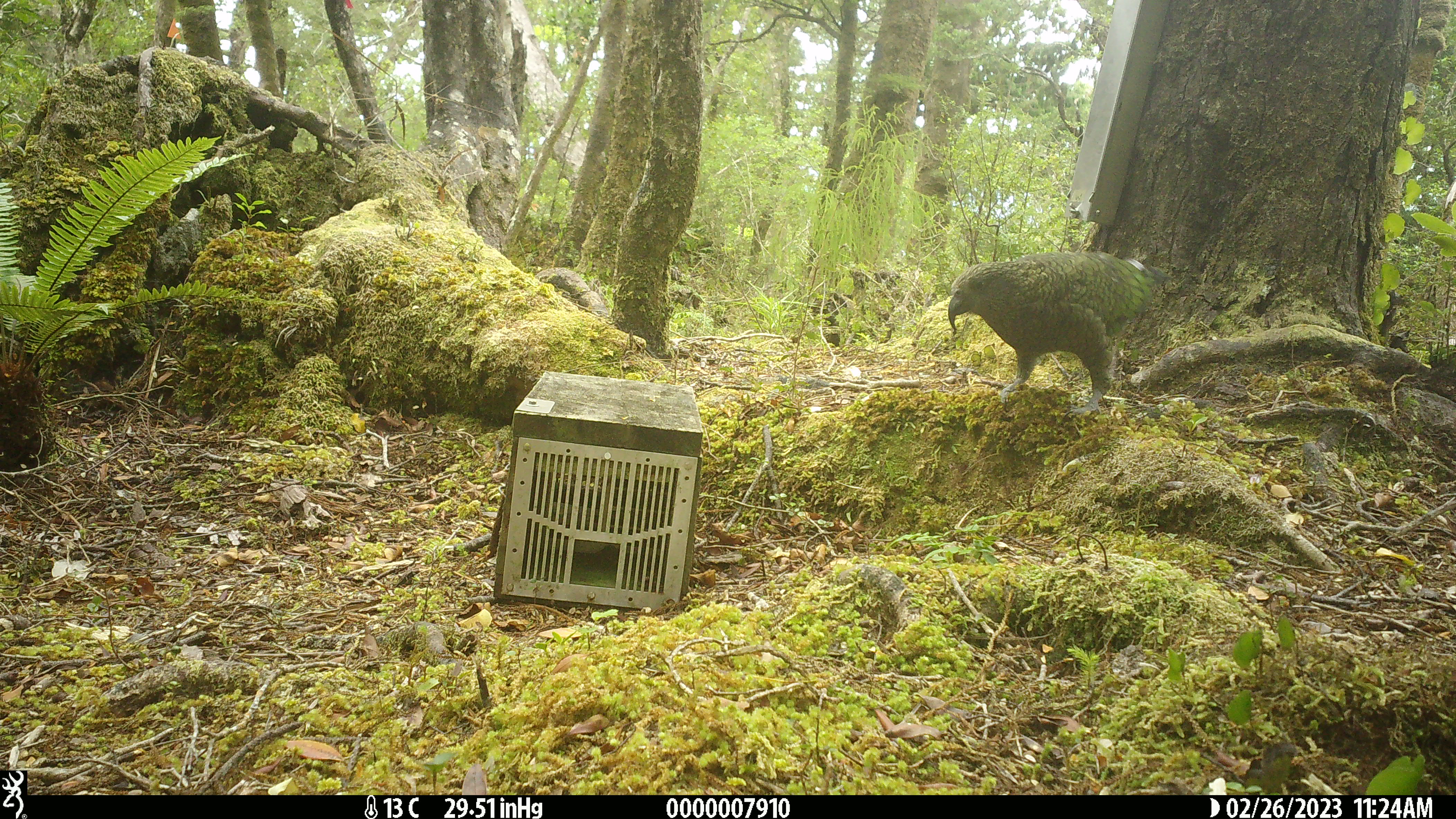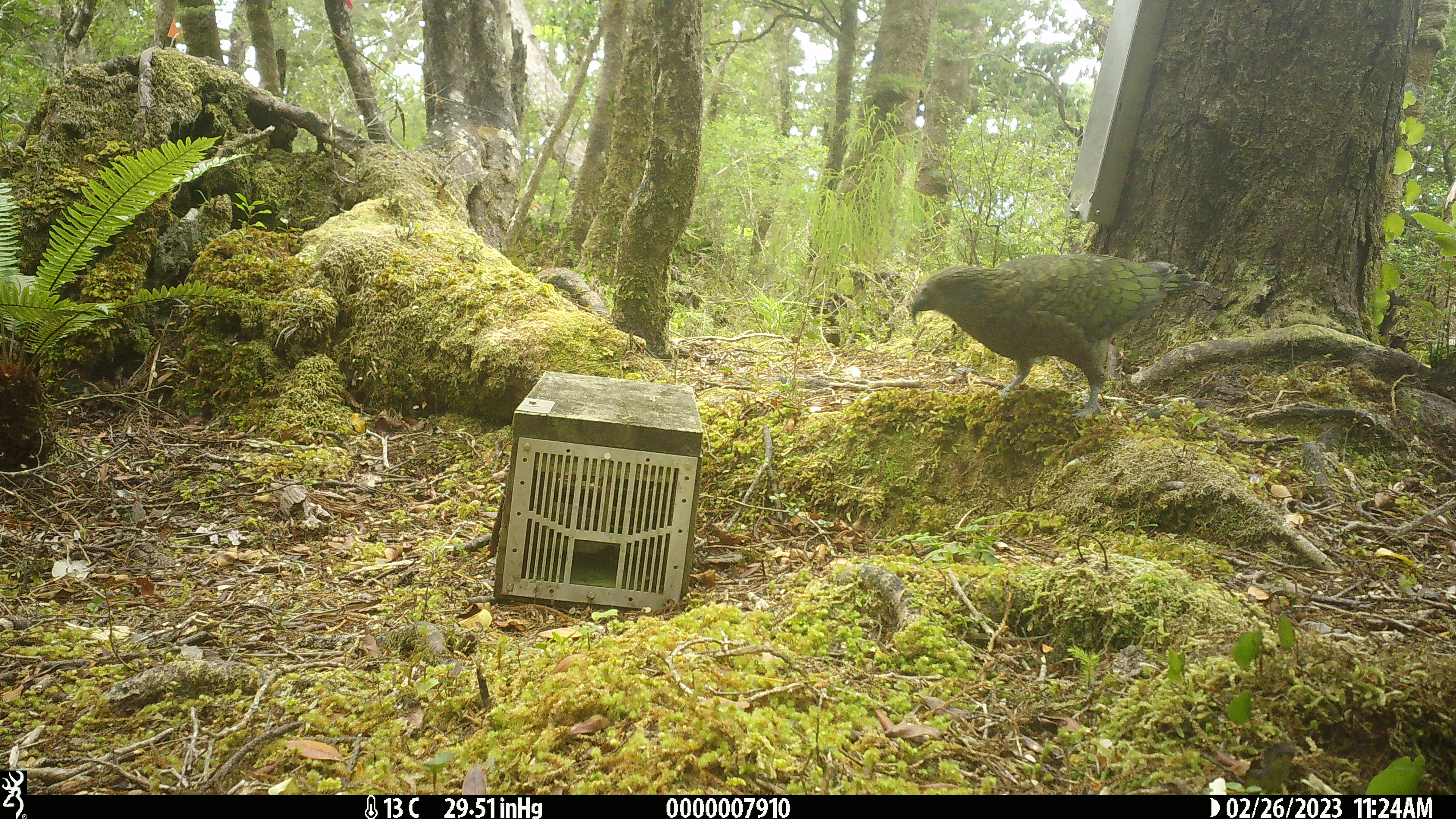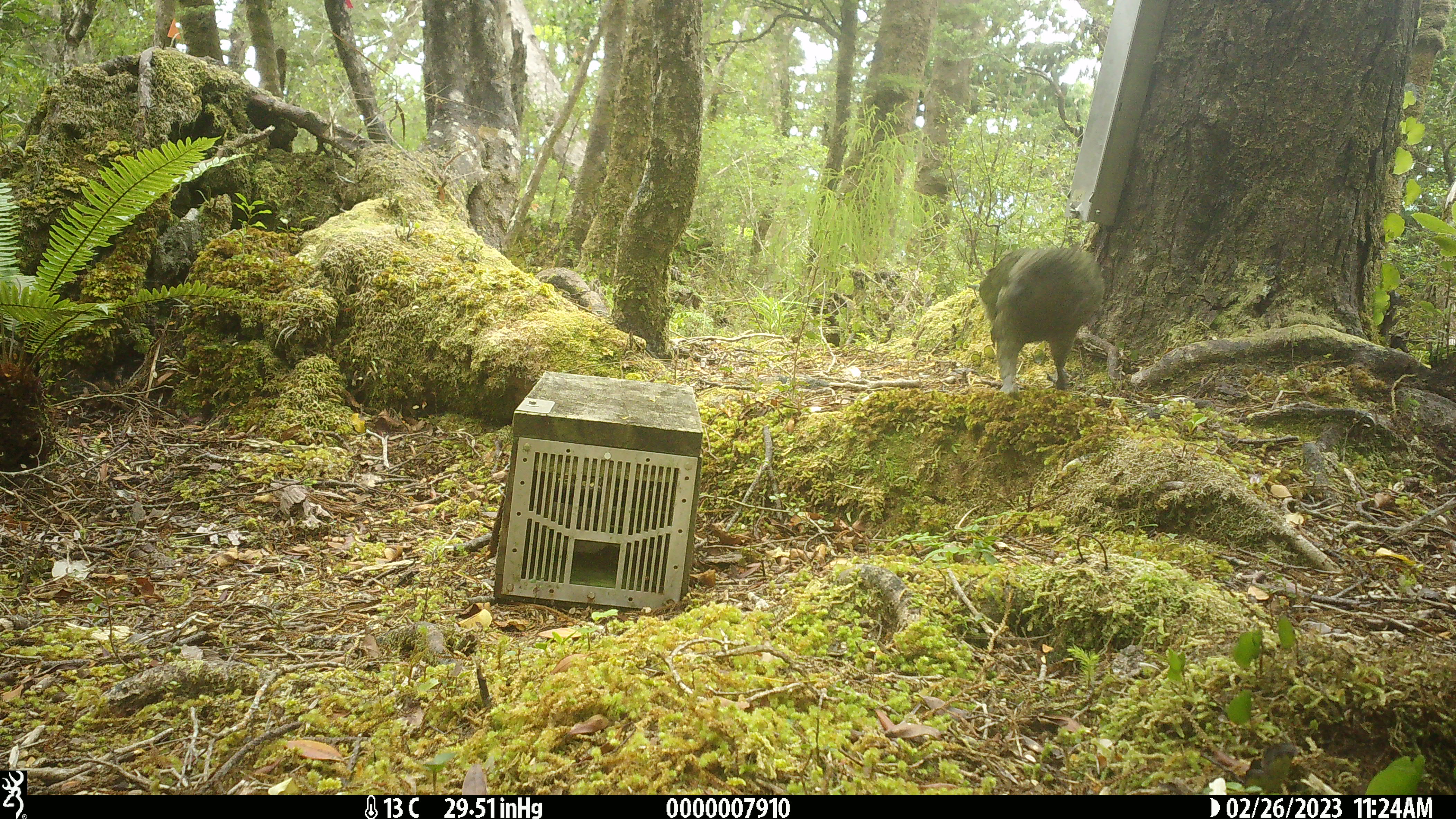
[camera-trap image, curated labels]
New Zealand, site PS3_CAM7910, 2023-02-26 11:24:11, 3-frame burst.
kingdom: Animalia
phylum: Chordata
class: Aves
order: Psittaciformes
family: Strigopidae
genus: Nestor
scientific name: Nestor notabilis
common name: kea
Kea (Nestor notabilis).